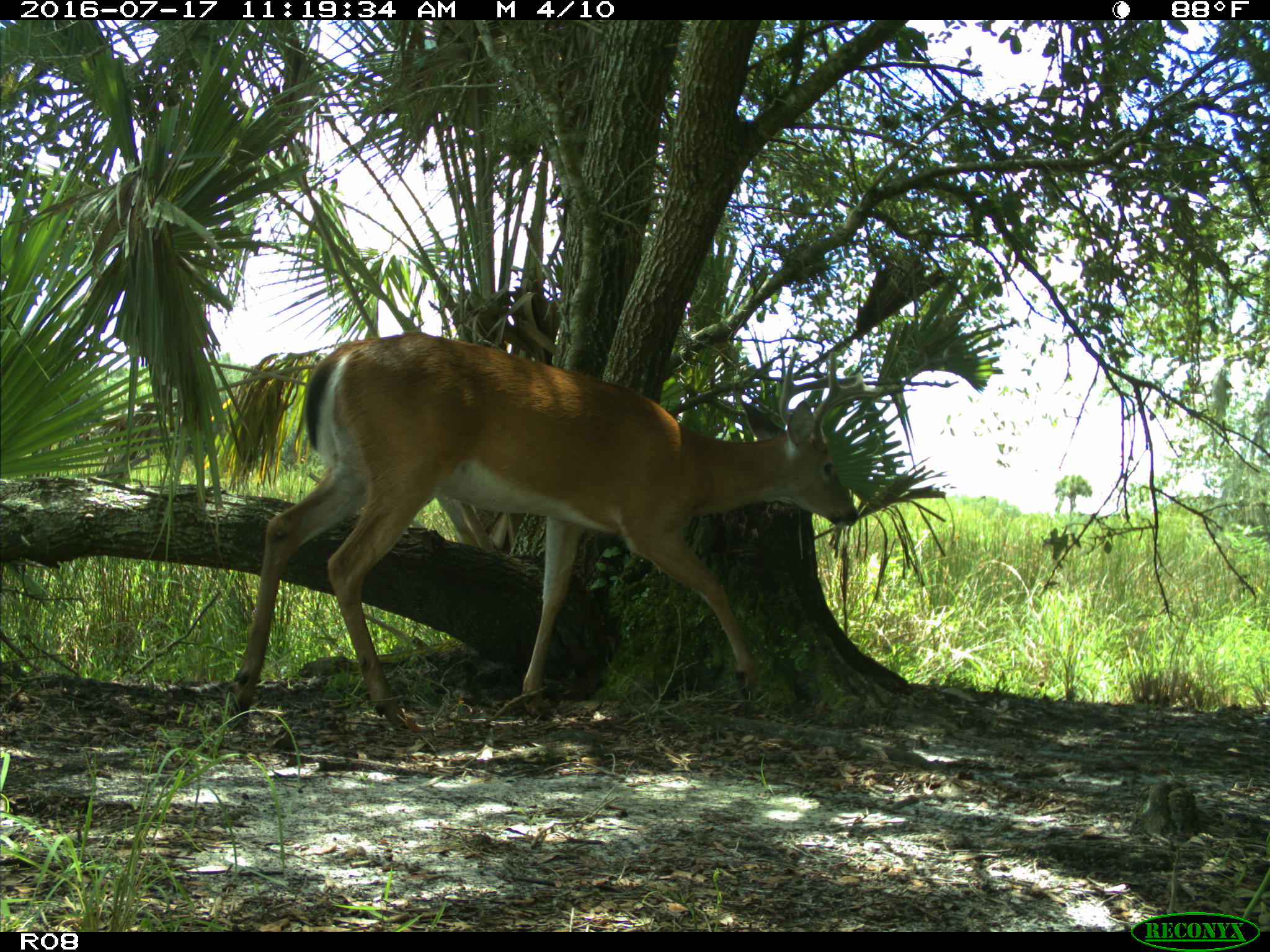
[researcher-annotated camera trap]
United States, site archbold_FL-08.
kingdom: Animalia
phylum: Chordata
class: Mammalia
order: Artiodactyla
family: Cervidae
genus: Odocoileus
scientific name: Odocoileus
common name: deer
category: unidentified deer